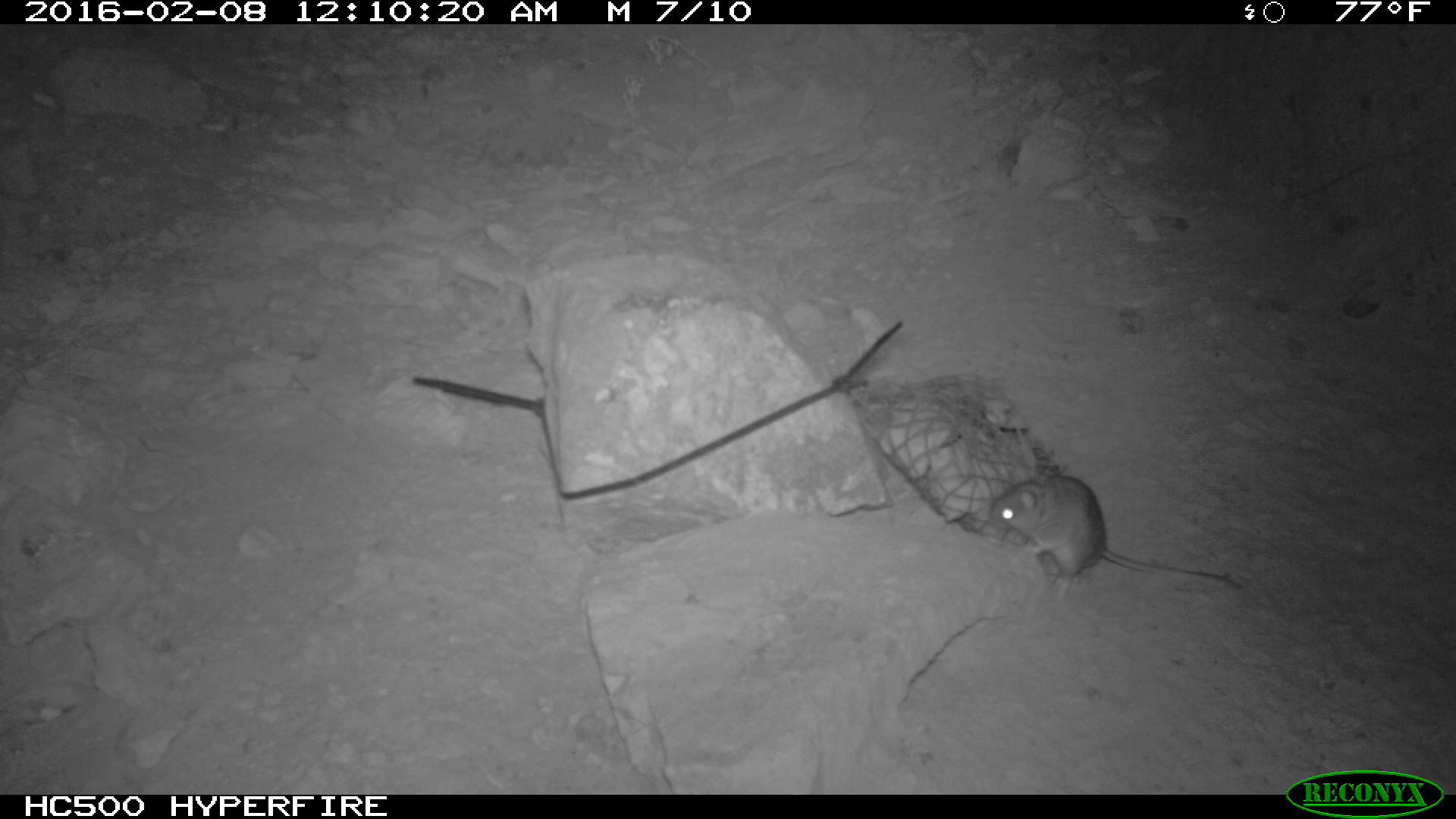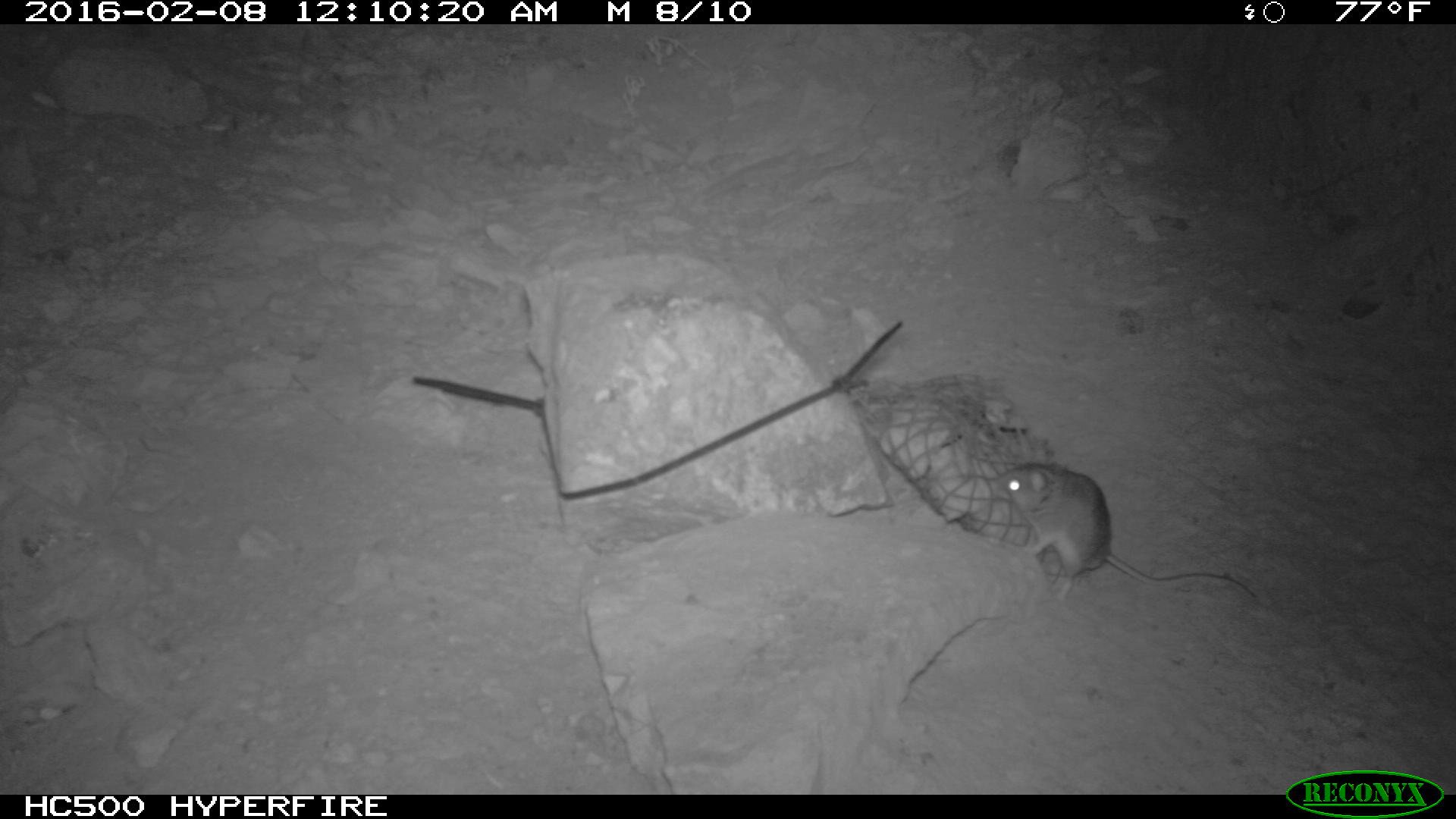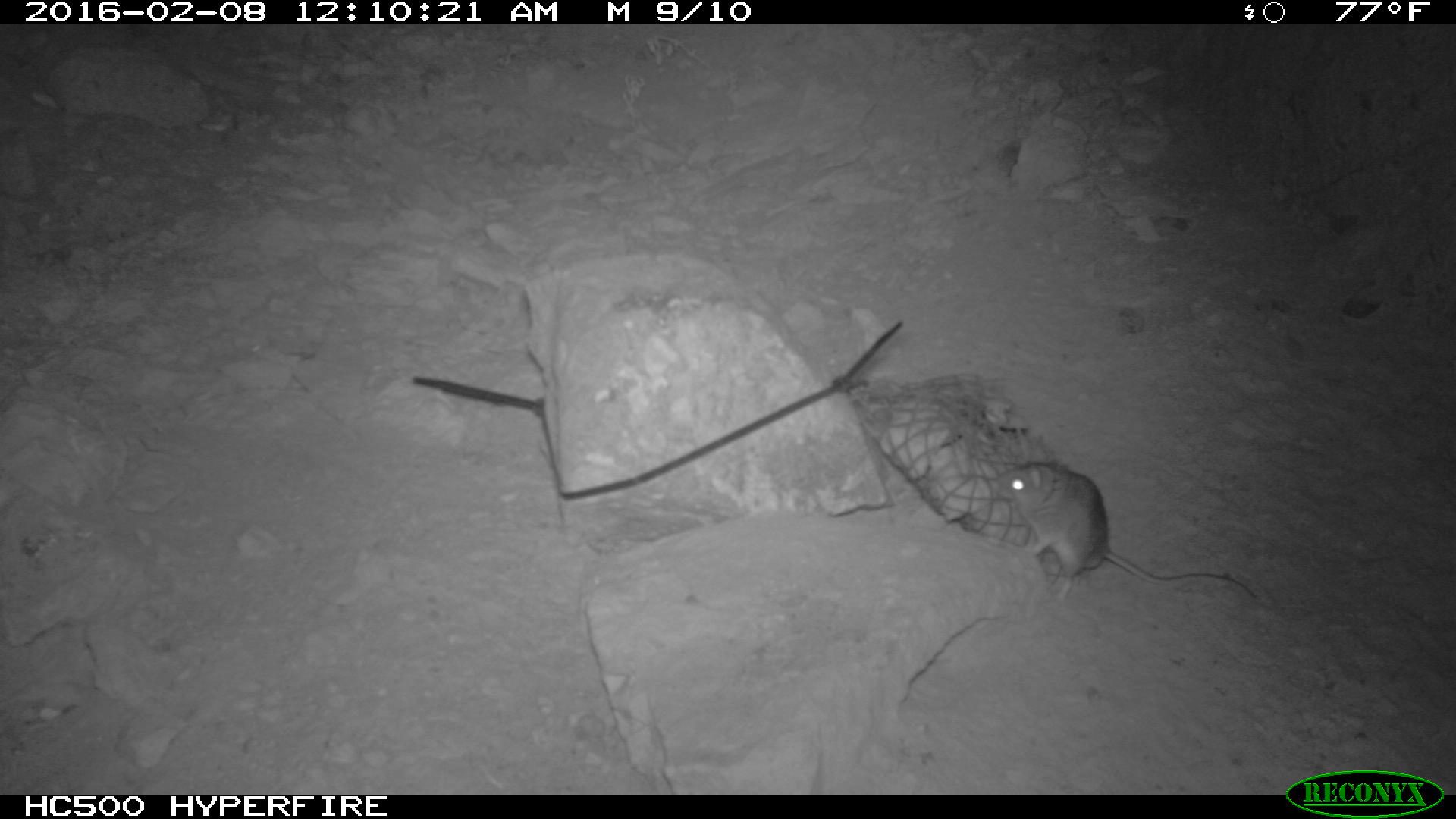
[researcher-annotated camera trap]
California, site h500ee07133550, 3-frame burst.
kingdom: Animalia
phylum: Chordata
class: Mammalia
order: Rodentia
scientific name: Rodentia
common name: rodent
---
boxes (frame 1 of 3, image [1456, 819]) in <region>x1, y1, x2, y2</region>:
rodent: <region>989, 473, 1243, 602</region>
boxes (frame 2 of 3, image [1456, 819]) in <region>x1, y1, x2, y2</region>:
rodent: <region>995, 460, 1261, 603</region>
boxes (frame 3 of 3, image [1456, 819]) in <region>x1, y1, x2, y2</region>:
rodent: <region>994, 447, 1258, 598</region>